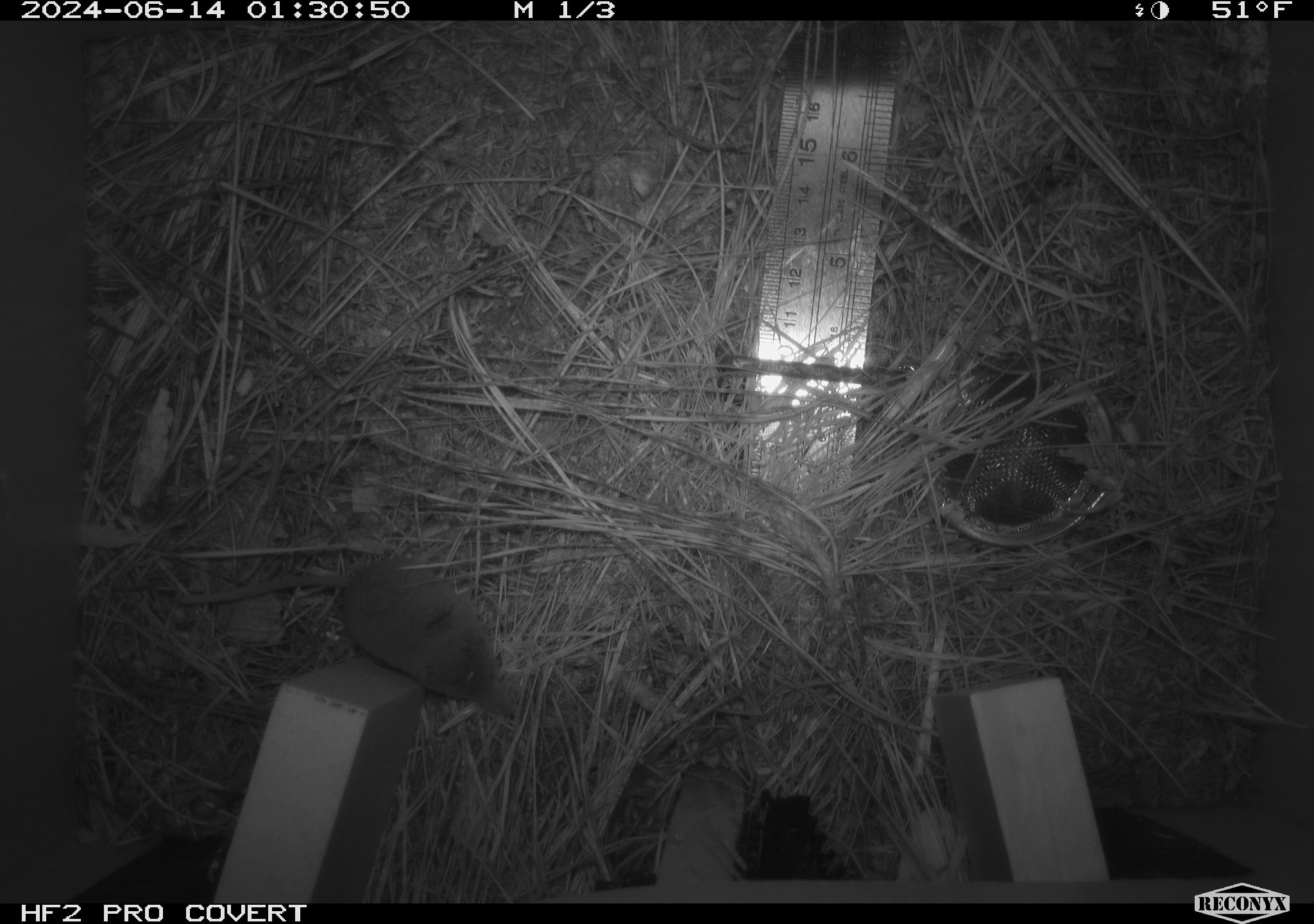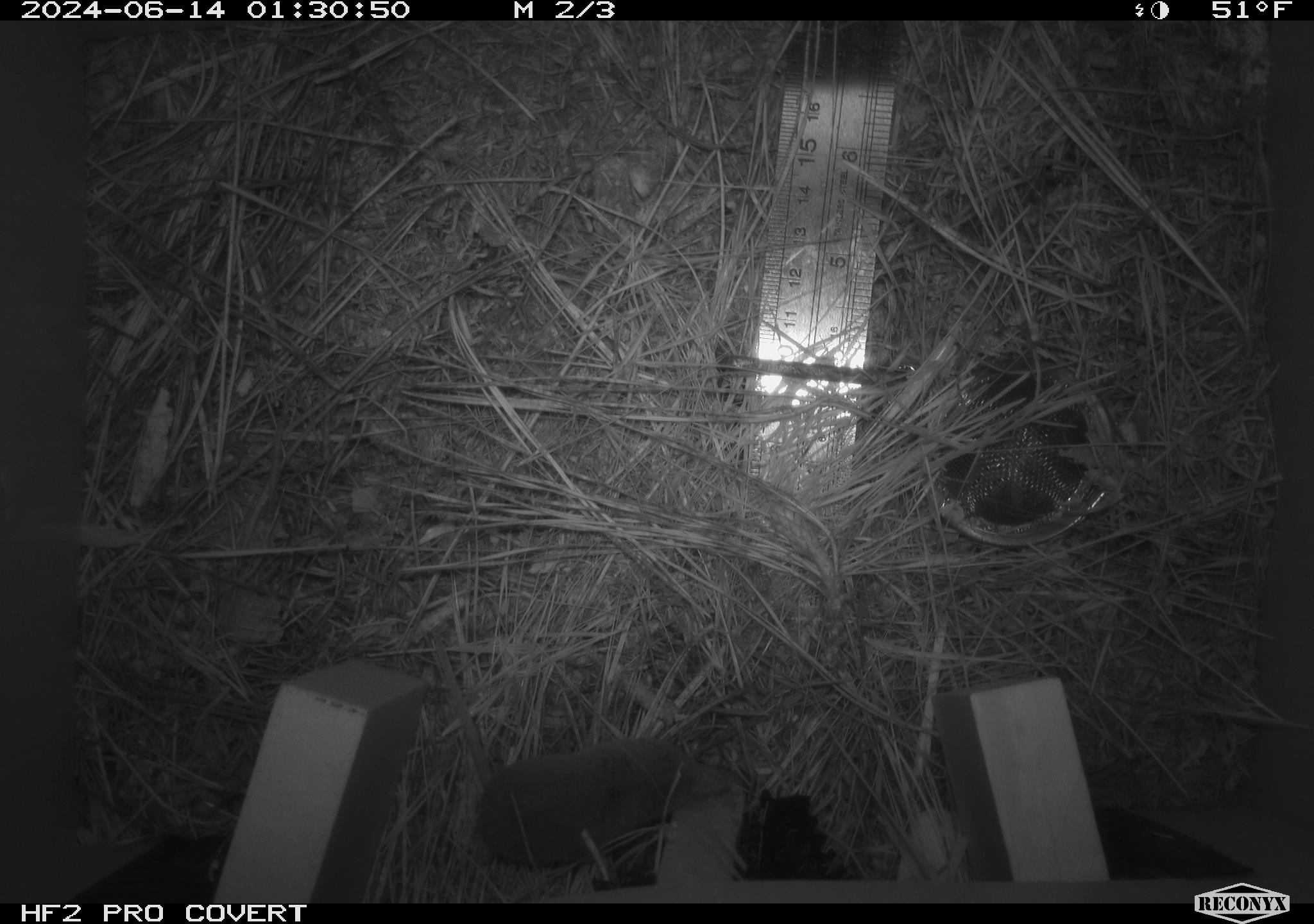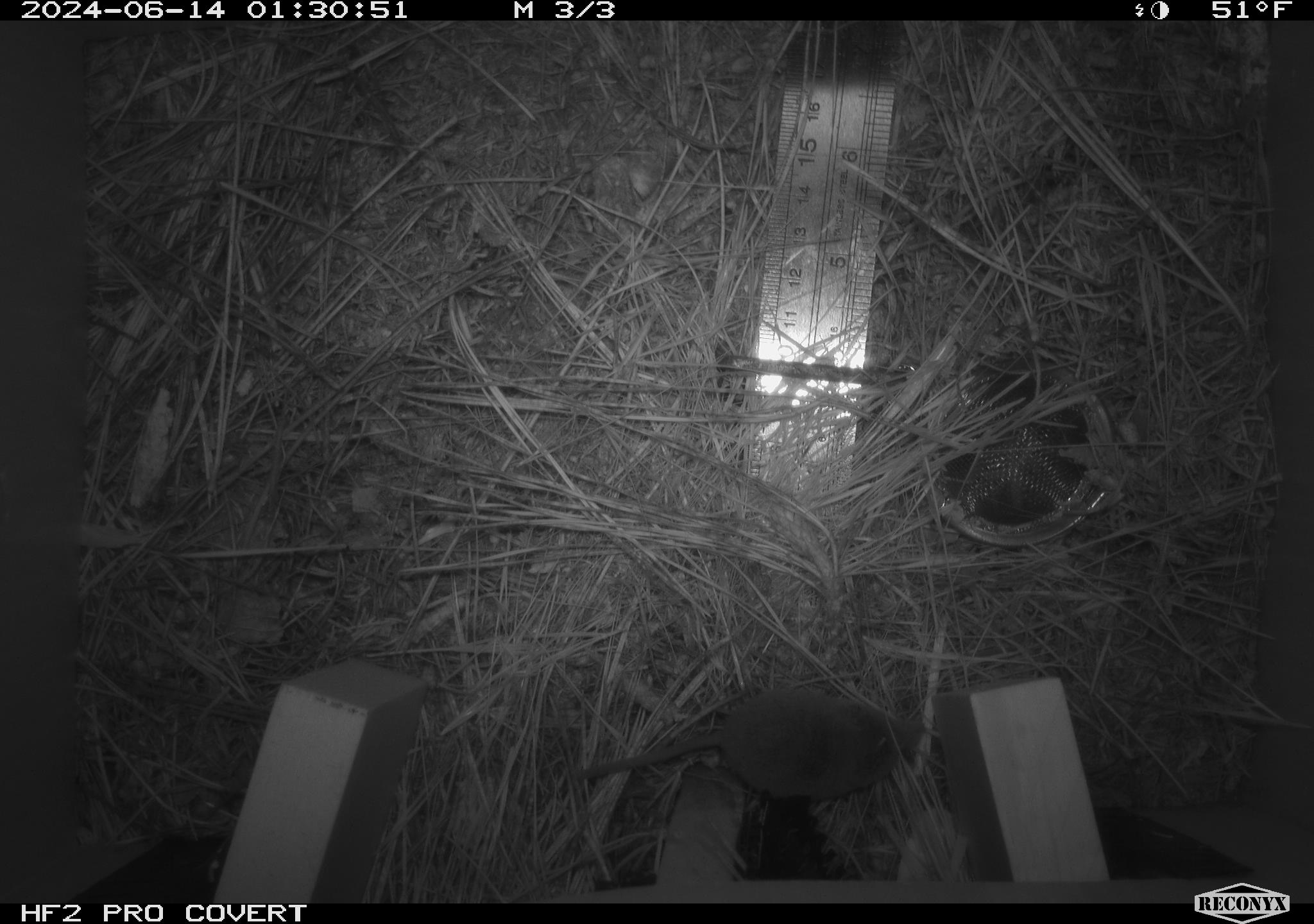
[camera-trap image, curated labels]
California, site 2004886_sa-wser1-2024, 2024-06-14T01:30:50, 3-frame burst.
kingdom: Animalia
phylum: Chordata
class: Mammalia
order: Eulipotyphla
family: Soricidae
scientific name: Soricidae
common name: shrews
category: soricidae family